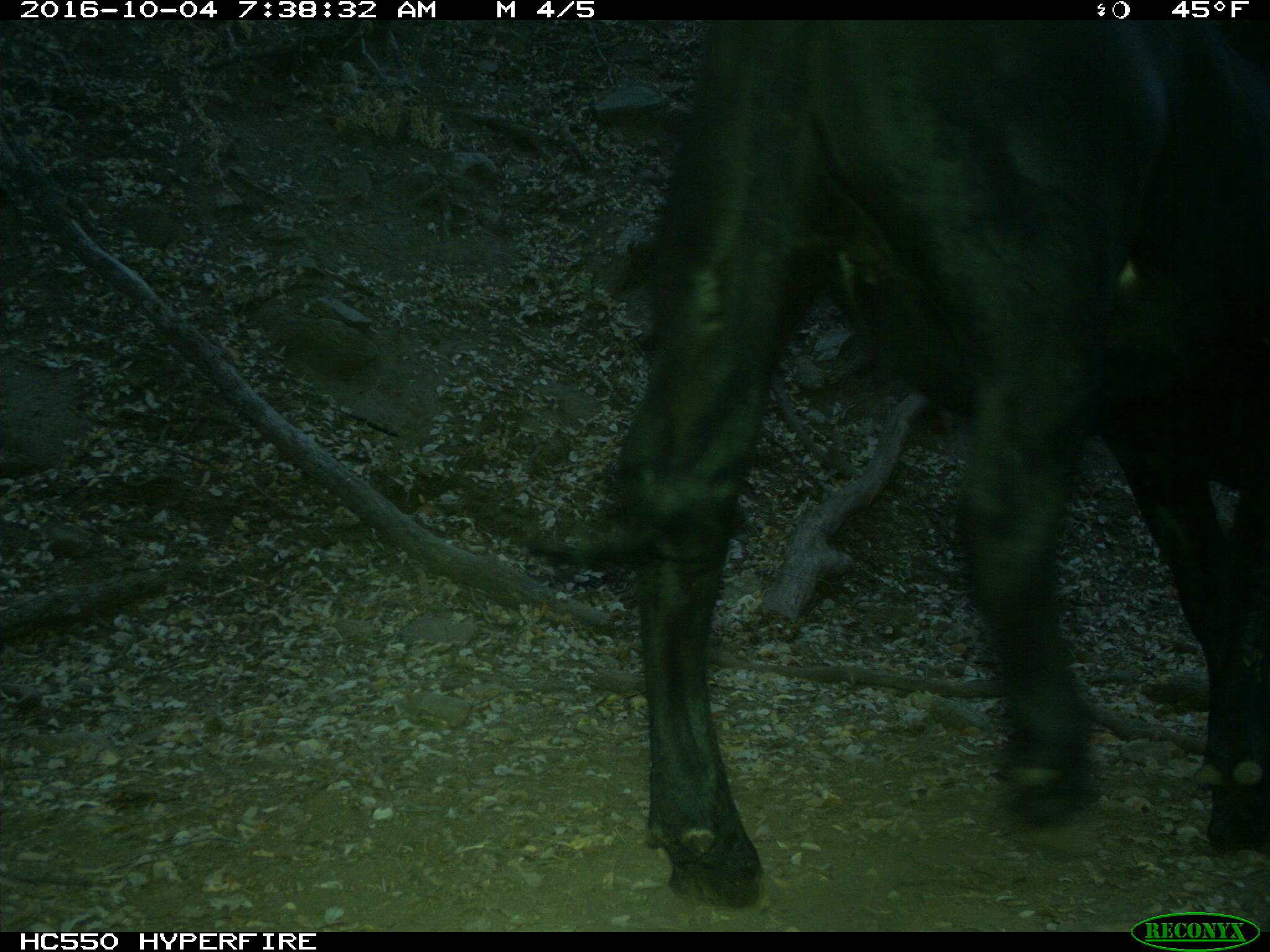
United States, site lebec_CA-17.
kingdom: Animalia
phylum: Chordata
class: Mammalia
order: Artiodactyla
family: Bovidae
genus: Bos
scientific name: Bos taurus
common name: domestic cow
Bos taurus (domestic cow).